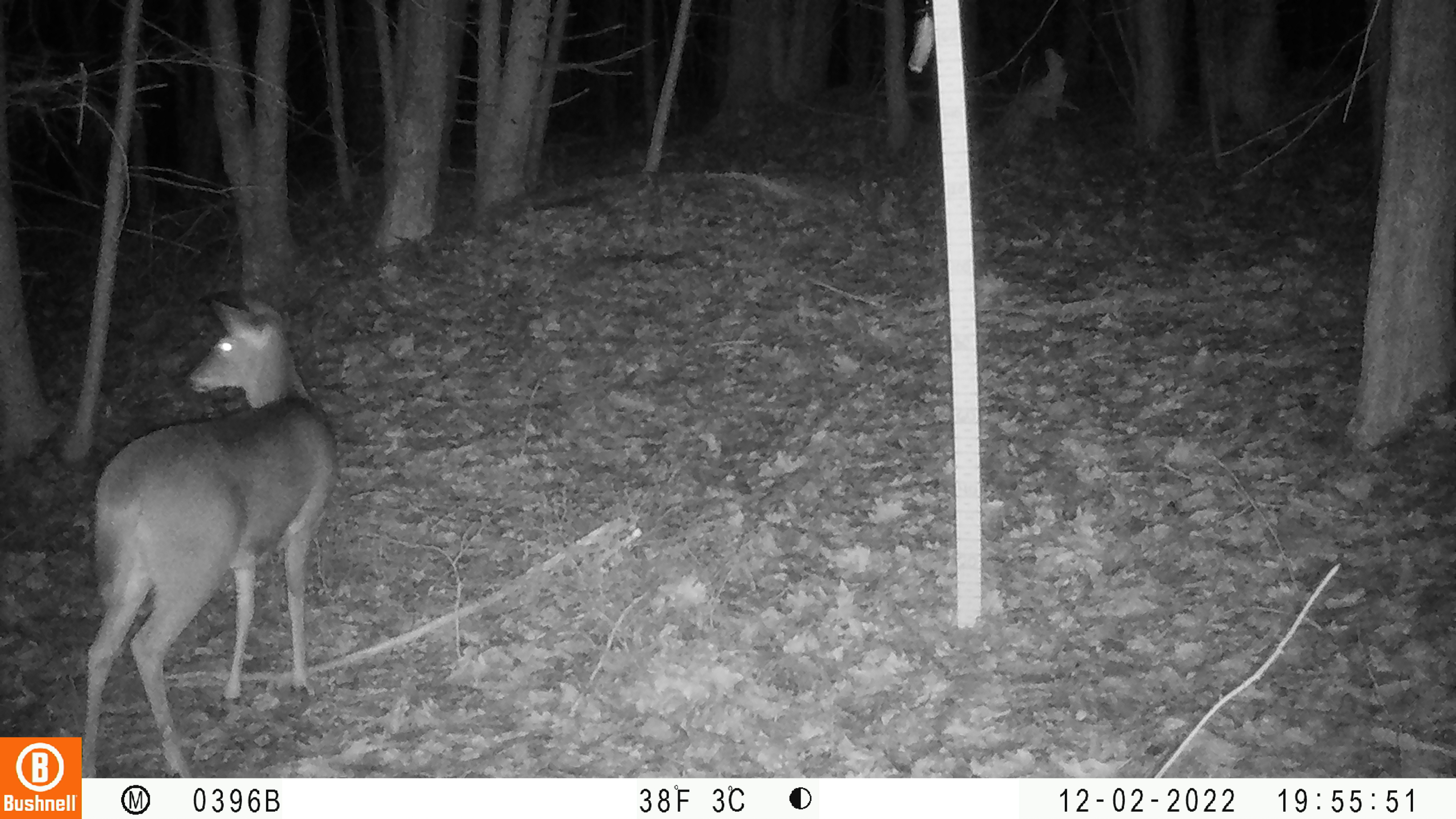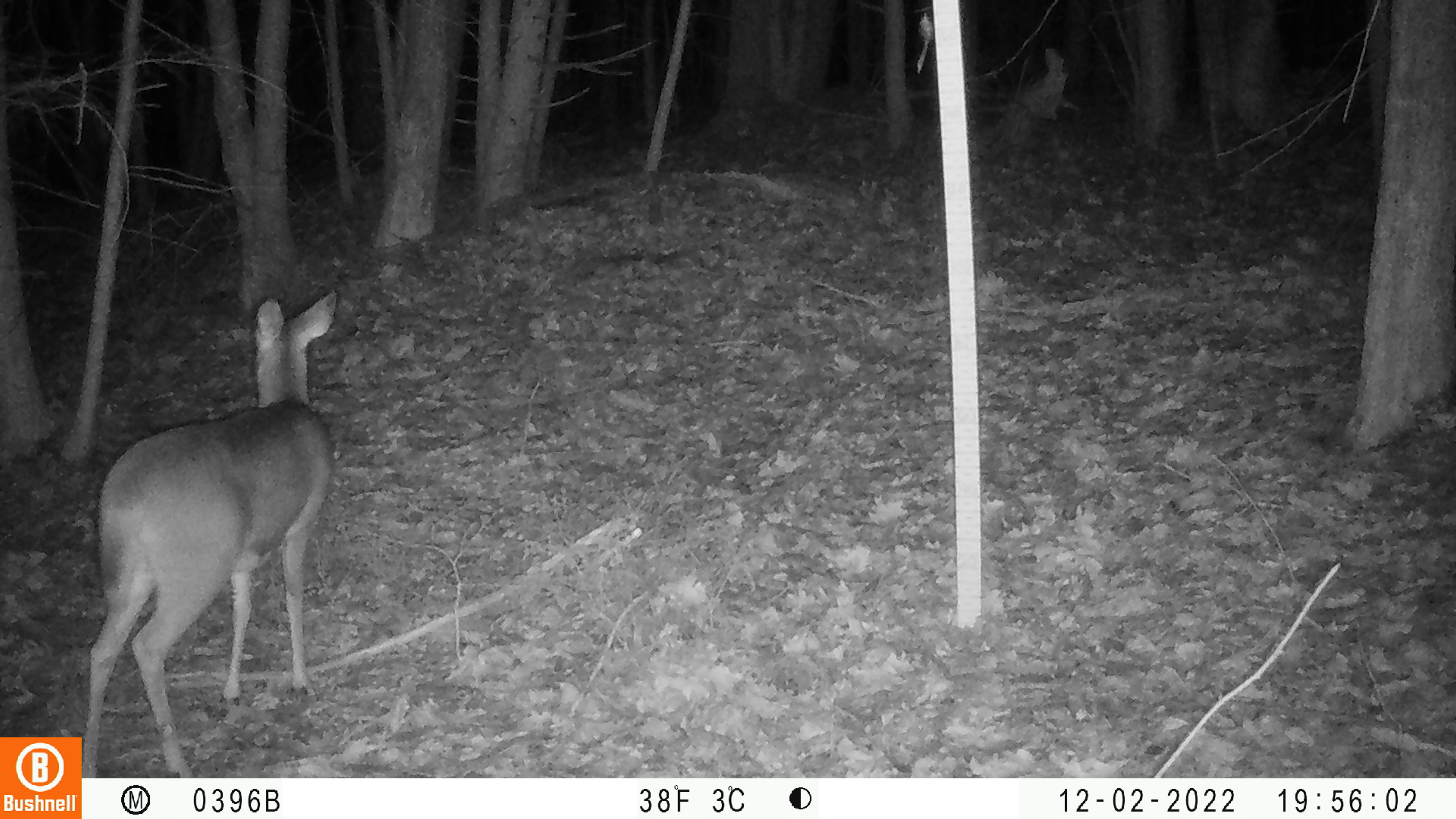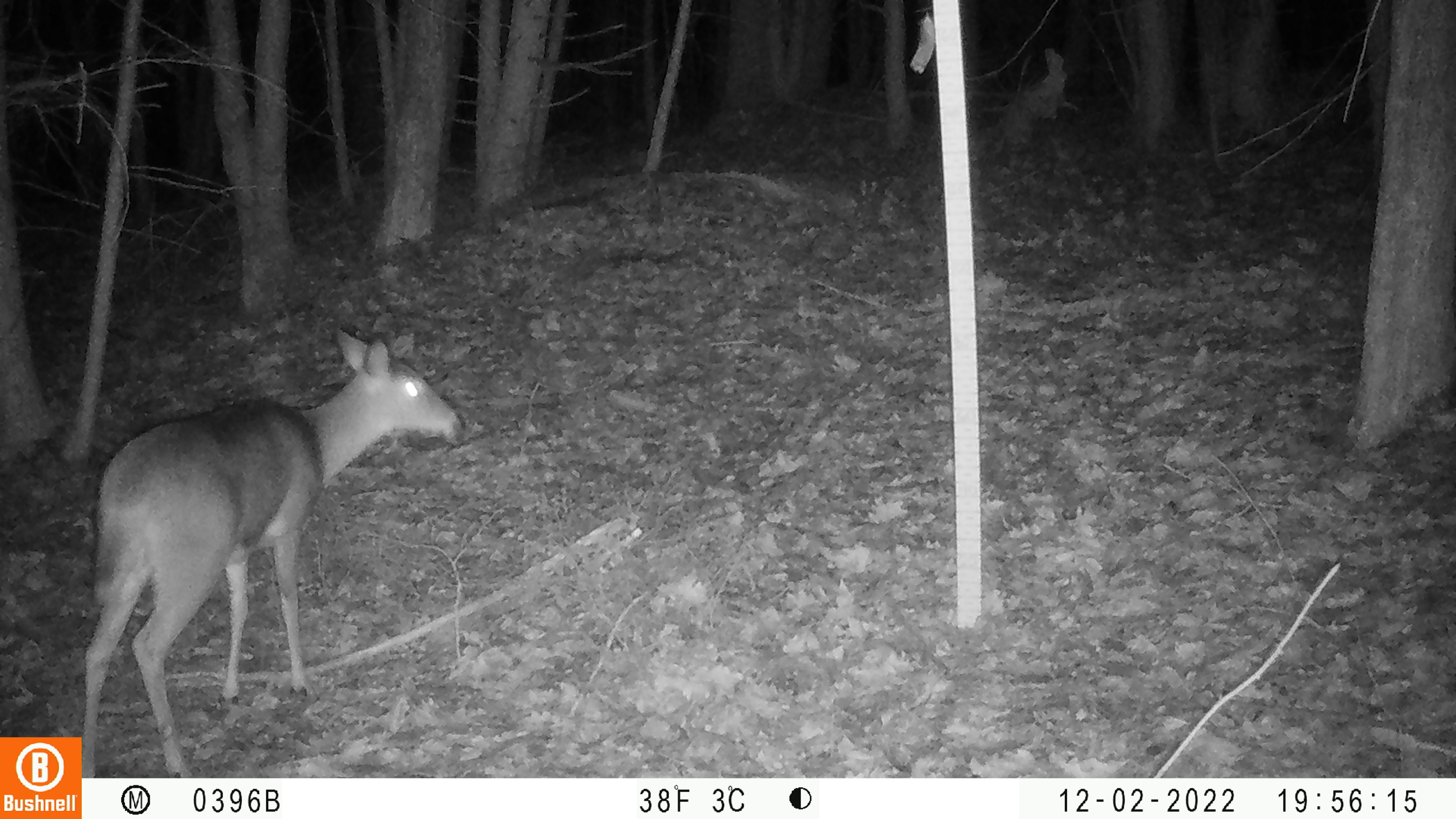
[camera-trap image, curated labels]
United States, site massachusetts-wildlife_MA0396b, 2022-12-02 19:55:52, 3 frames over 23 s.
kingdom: Animalia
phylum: Chordata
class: Mammalia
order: Artiodactyla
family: Cervidae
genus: Odocoileus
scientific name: Odocoileus virginianus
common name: white-tailed deer